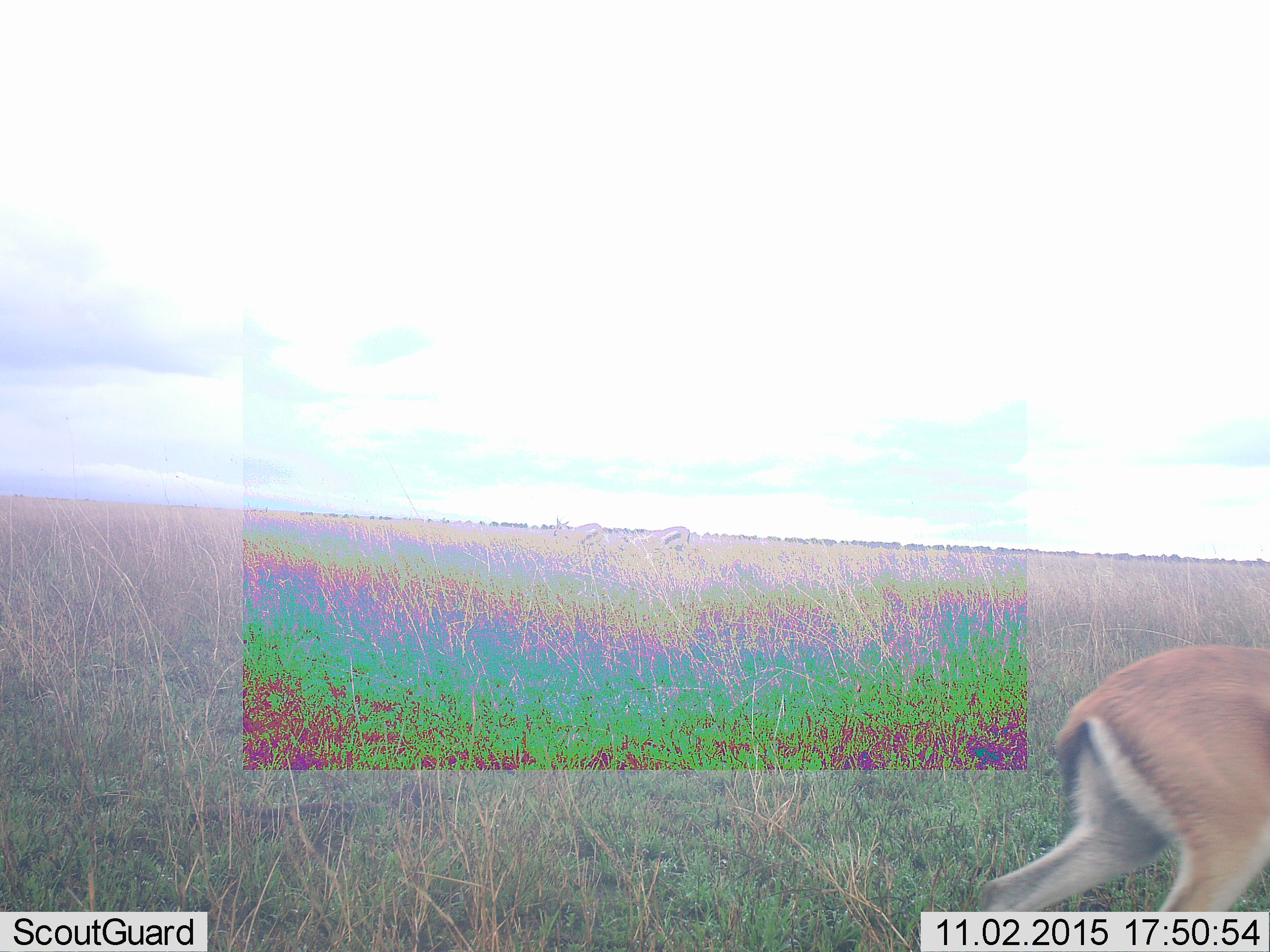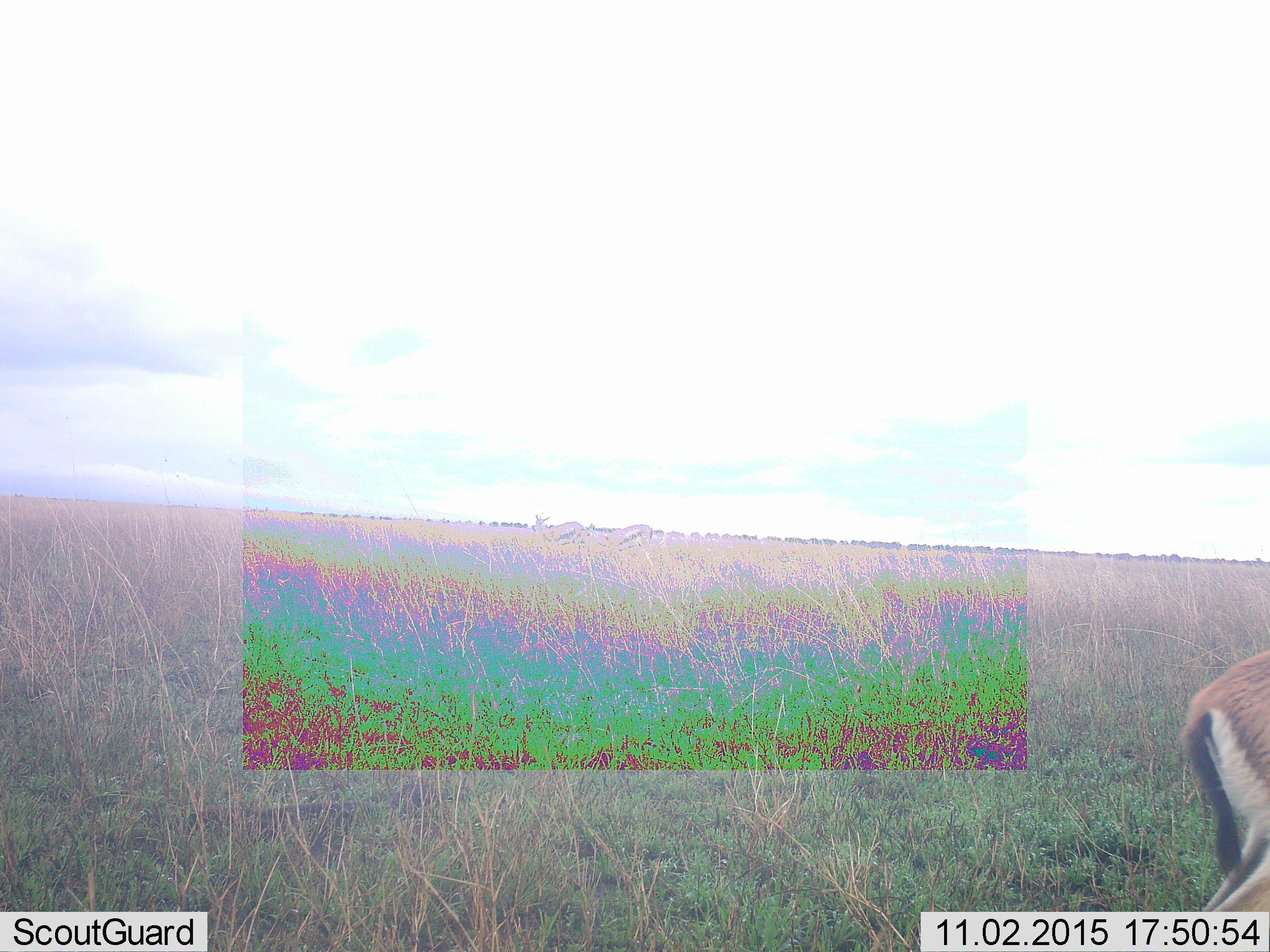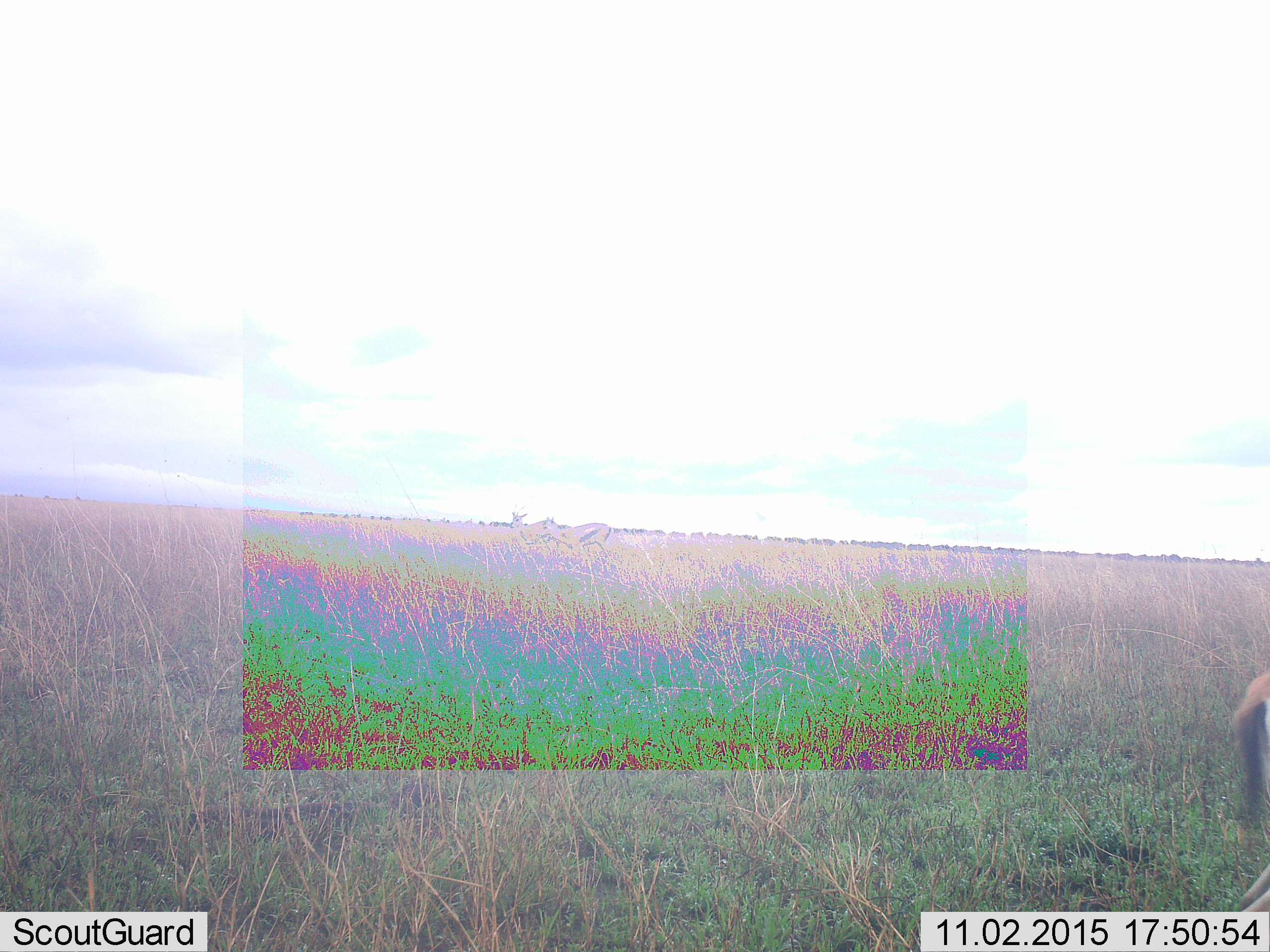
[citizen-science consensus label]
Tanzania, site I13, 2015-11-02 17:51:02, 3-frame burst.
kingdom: Animalia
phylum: Chordata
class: Mammalia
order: Artiodactyla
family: Bovidae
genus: Eudorcas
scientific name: Eudorcas thomsonii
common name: thomson's gazelle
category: gazellethomsons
Gazellethomsons (thomson's gazelle) (Eudorcas thomsonii), count 3. Behavior (volunteer vote fractions): standing 22%, resting 0%, moving 100%, interacting 0%. Young present (vote fraction): 11%. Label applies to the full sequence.